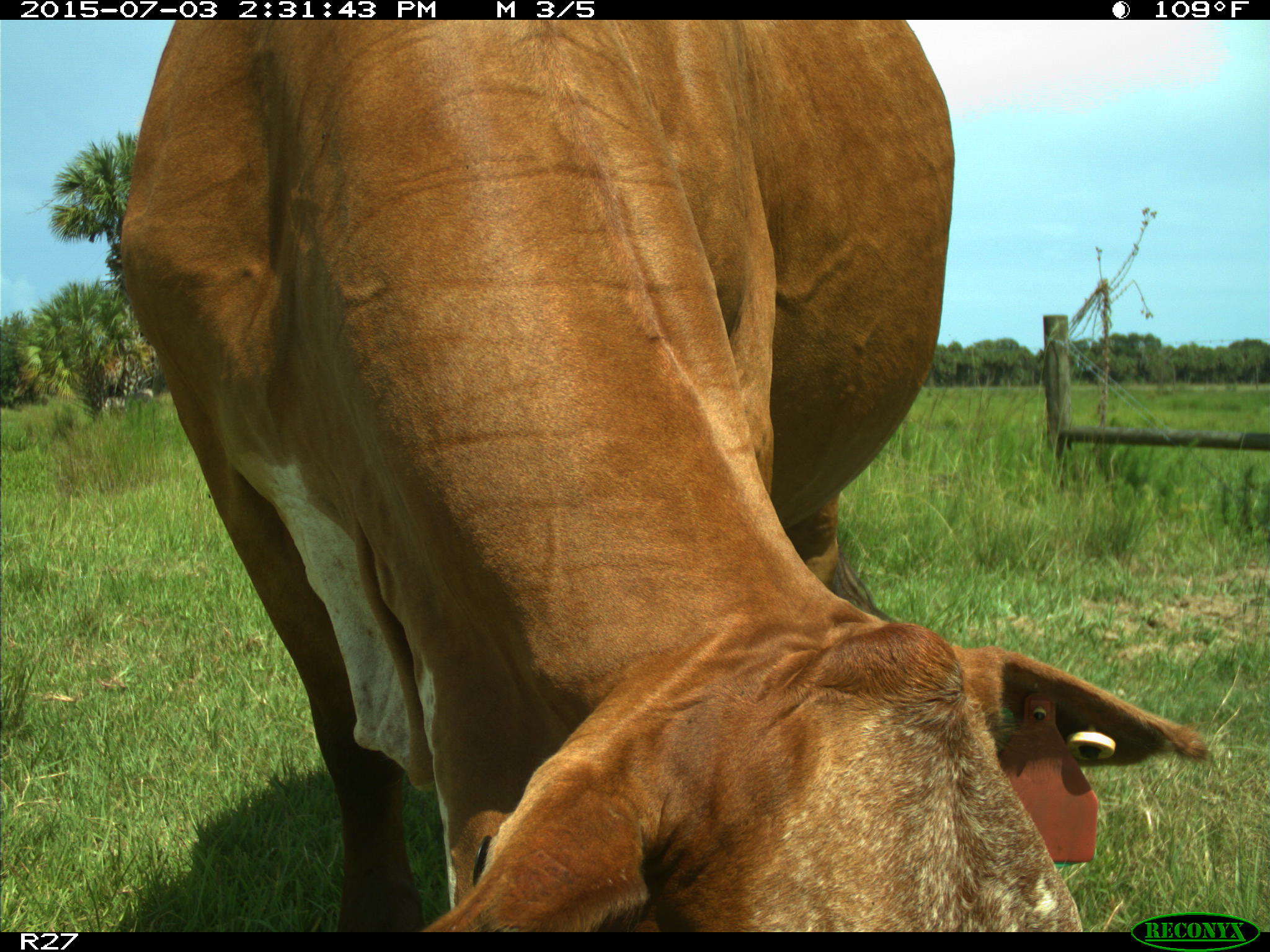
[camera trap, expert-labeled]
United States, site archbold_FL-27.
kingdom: Animalia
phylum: Chordata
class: Mammalia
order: Artiodactyla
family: Bovidae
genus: Bos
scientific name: Bos taurus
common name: domestic cow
Bos taurus (domestic cow).